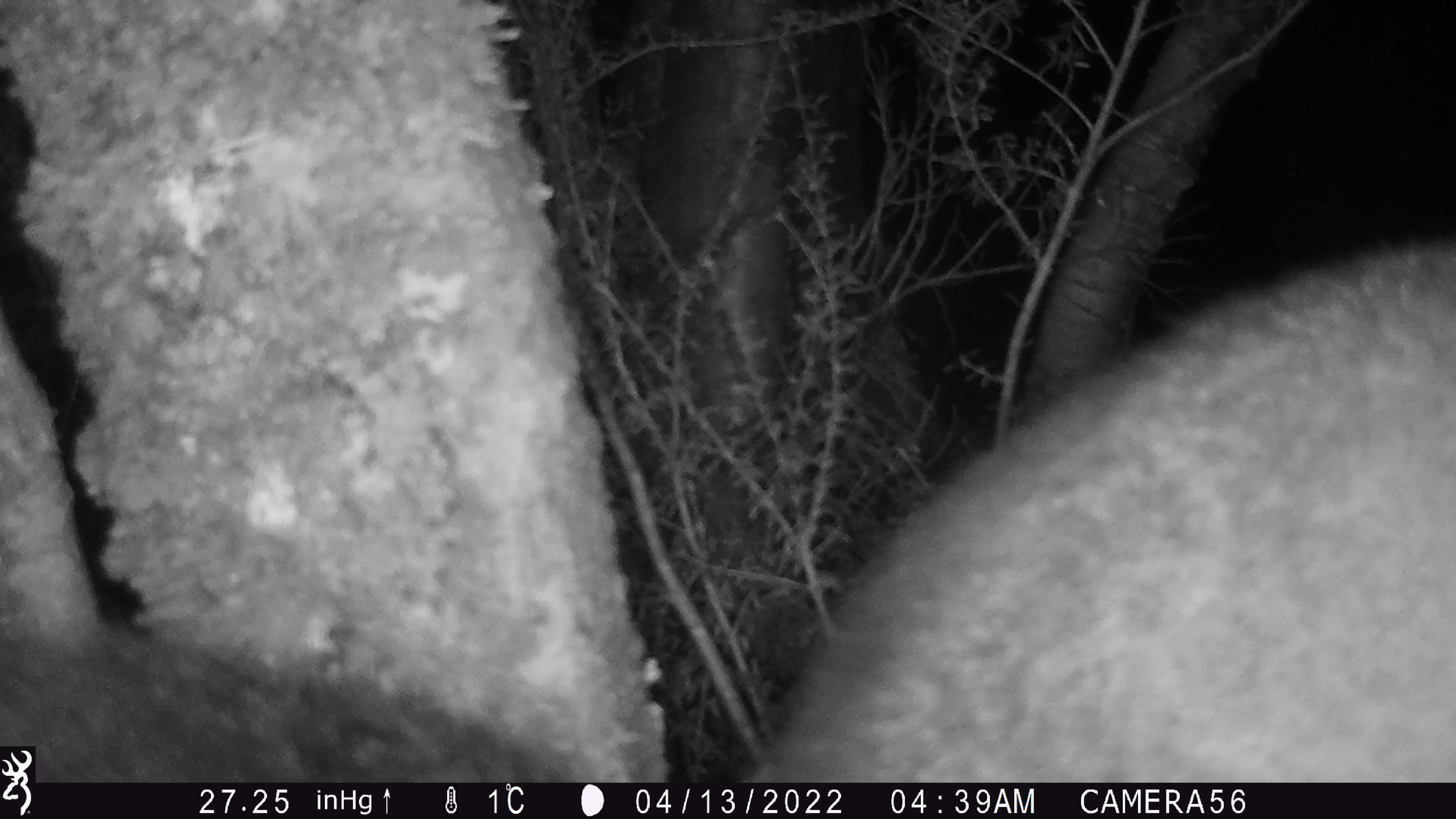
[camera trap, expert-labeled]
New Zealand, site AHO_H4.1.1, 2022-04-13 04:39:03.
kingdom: Animalia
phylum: Chordata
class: Mammalia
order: Diprotodontia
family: Phalangeridae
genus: Trichosurus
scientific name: Trichosurus vulpecula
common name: common brushtail possum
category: possum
Possum (common brushtail possum) (Trichosurus vulpecula).